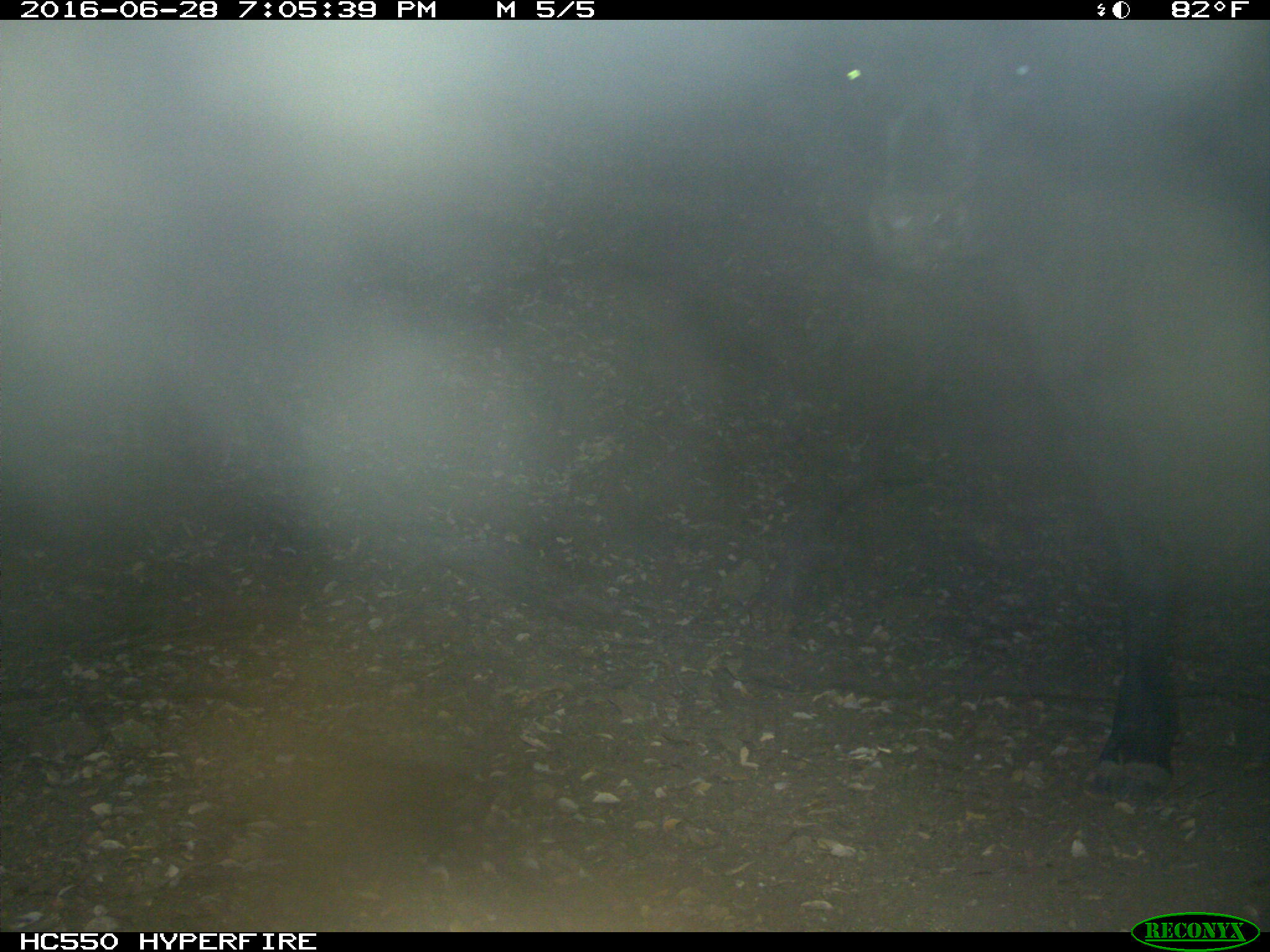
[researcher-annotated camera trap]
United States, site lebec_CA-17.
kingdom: Animalia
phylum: Chordata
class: Mammalia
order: Artiodactyla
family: Bovidae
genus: Bos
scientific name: Bos taurus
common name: domestic cow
Bos taurus (domestic cow).